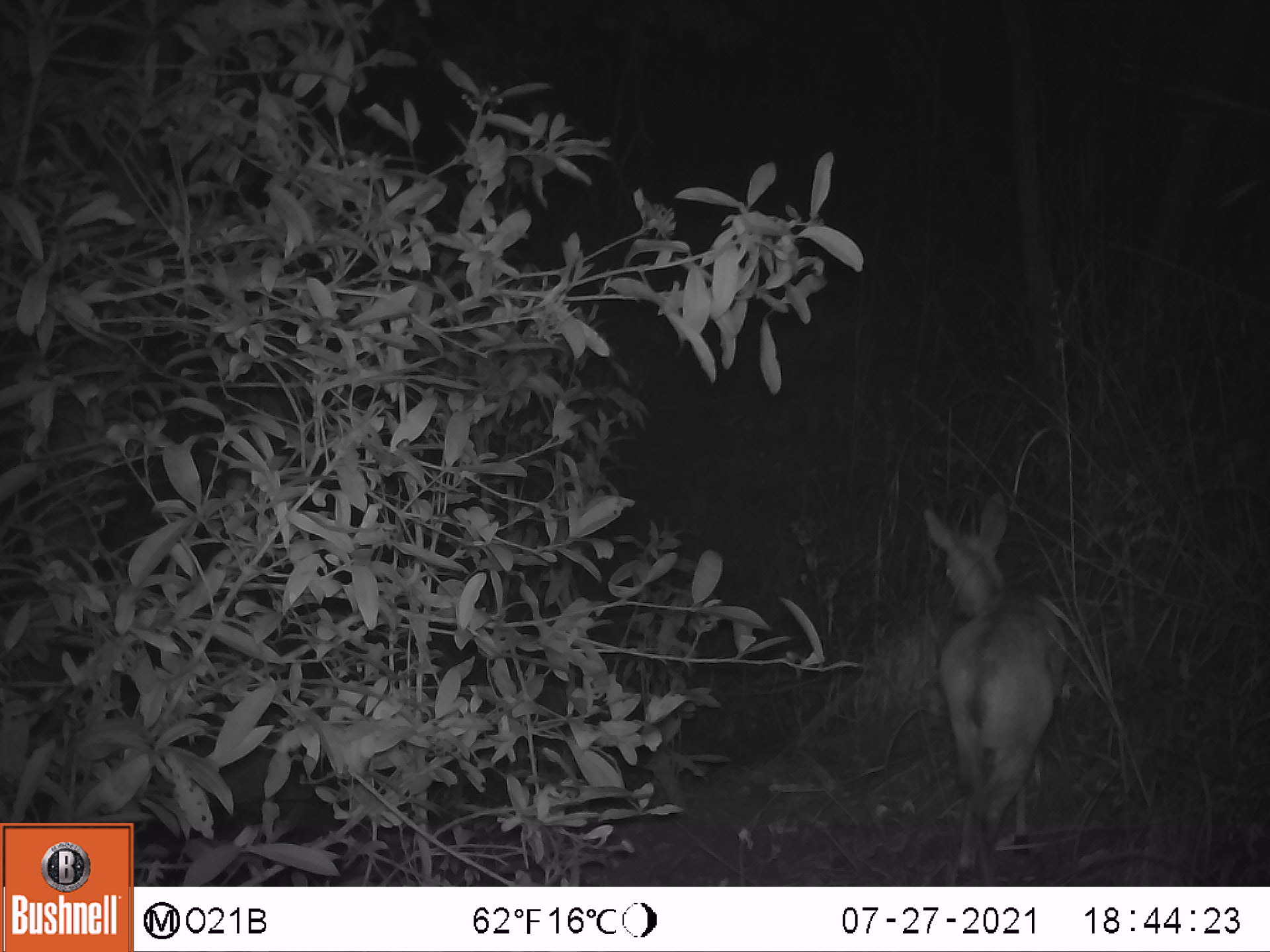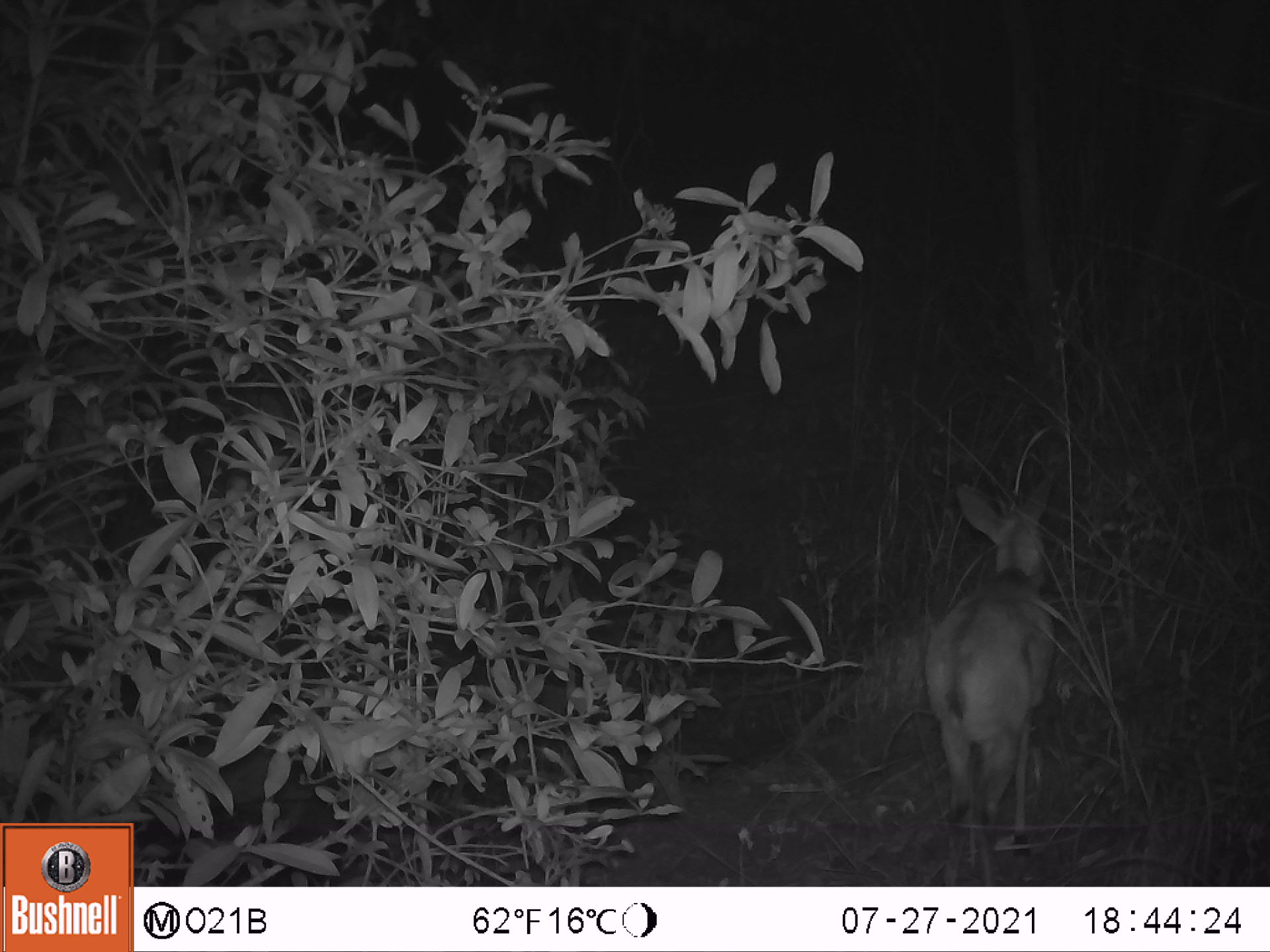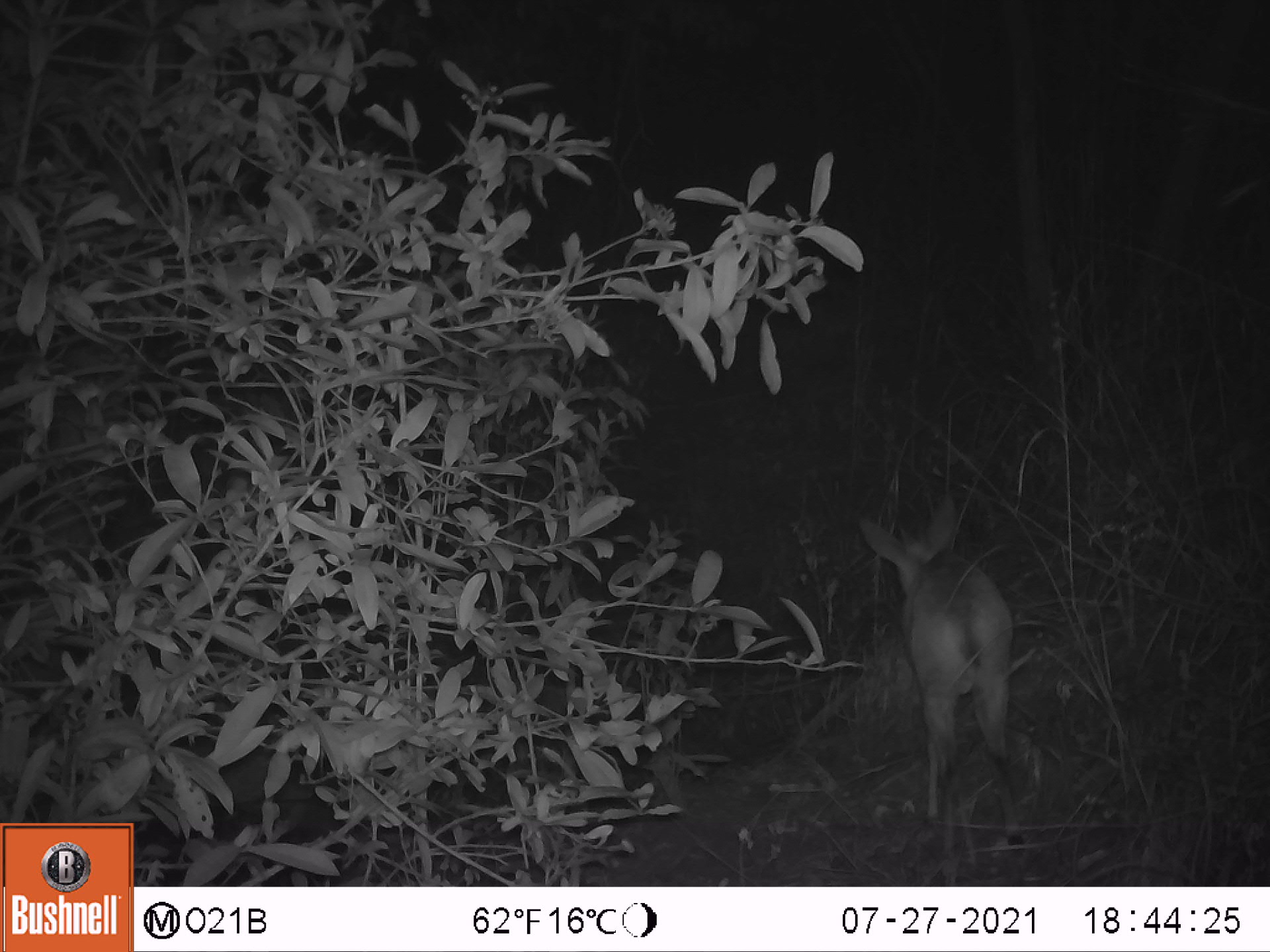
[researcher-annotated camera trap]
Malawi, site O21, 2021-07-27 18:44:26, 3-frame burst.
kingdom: Animalia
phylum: Chordata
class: Mammalia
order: Artiodactyla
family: Bovidae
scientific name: Antilopinae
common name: small antelope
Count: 1.